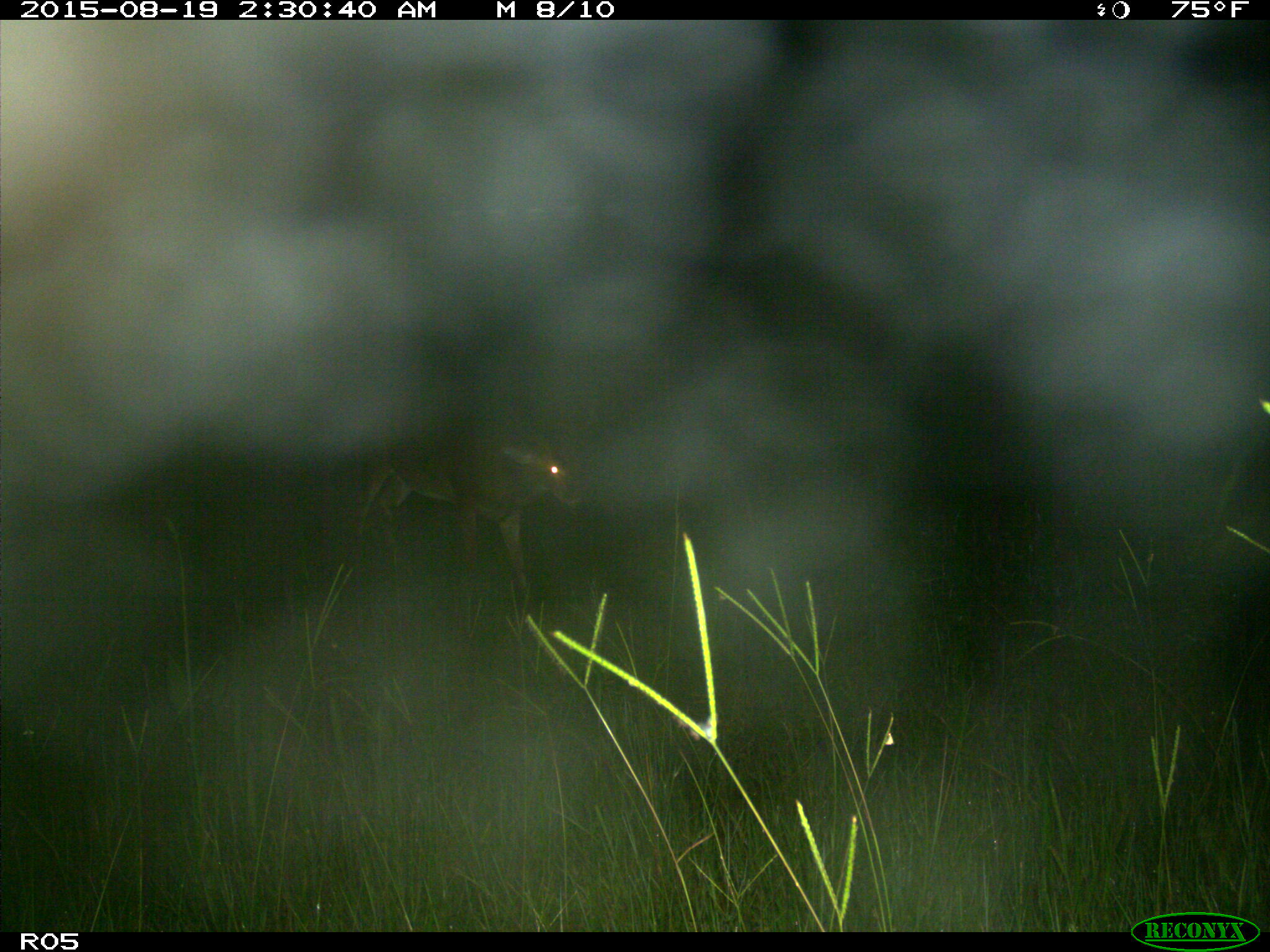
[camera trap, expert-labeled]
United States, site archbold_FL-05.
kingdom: Animalia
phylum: Chordata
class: Mammalia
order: Artiodactyla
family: Cervidae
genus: Odocoileus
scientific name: Odocoileus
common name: deer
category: unidentified deer